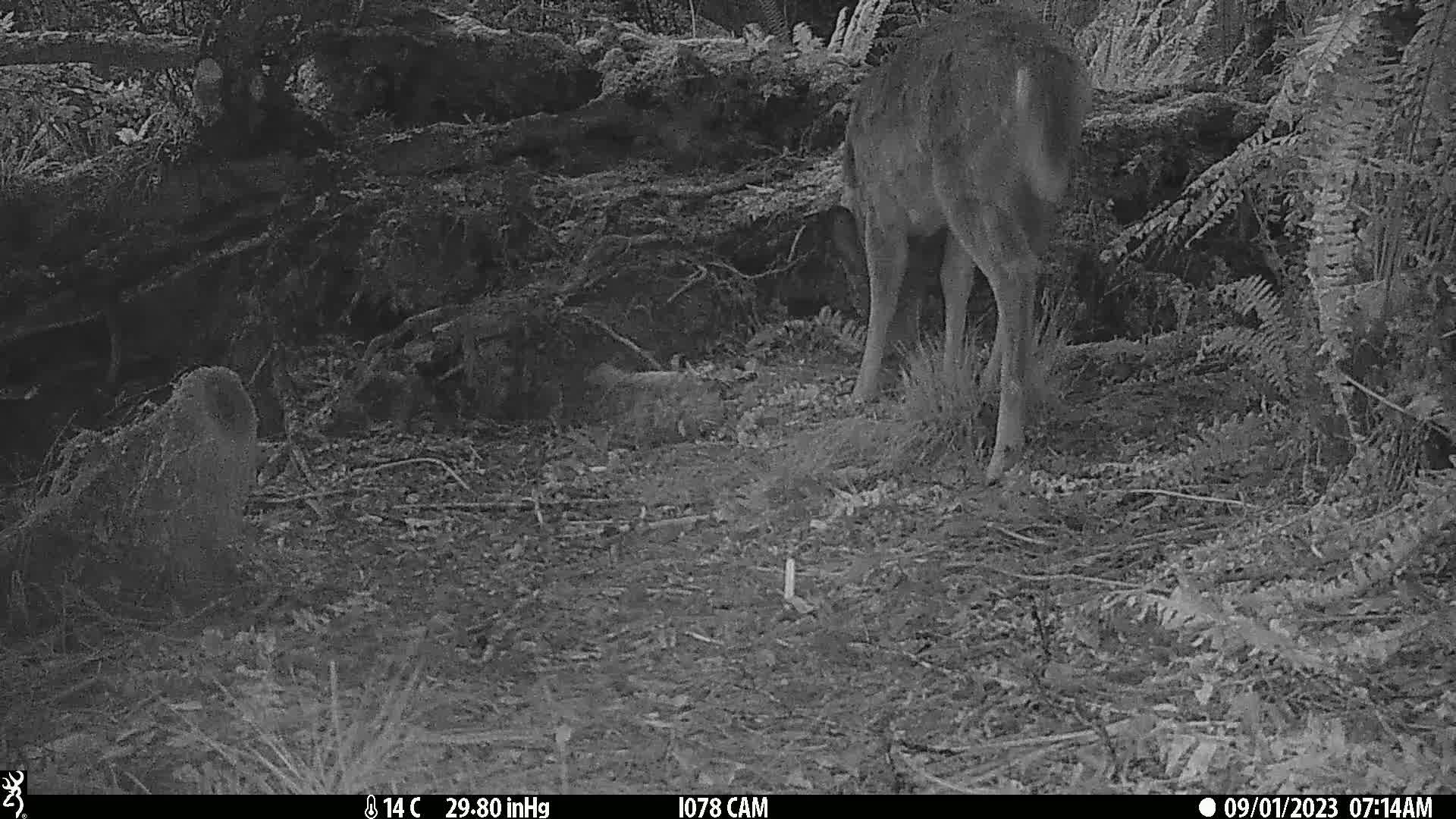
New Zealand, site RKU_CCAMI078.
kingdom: Animalia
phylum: Chordata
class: Mammalia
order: Artiodactyla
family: Cervidae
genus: Odocoileus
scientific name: Odocoileus virginianus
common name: white-tailed deer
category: white tailed deer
White tailed deer (white-tailed deer) (Odocoileus virginianus).